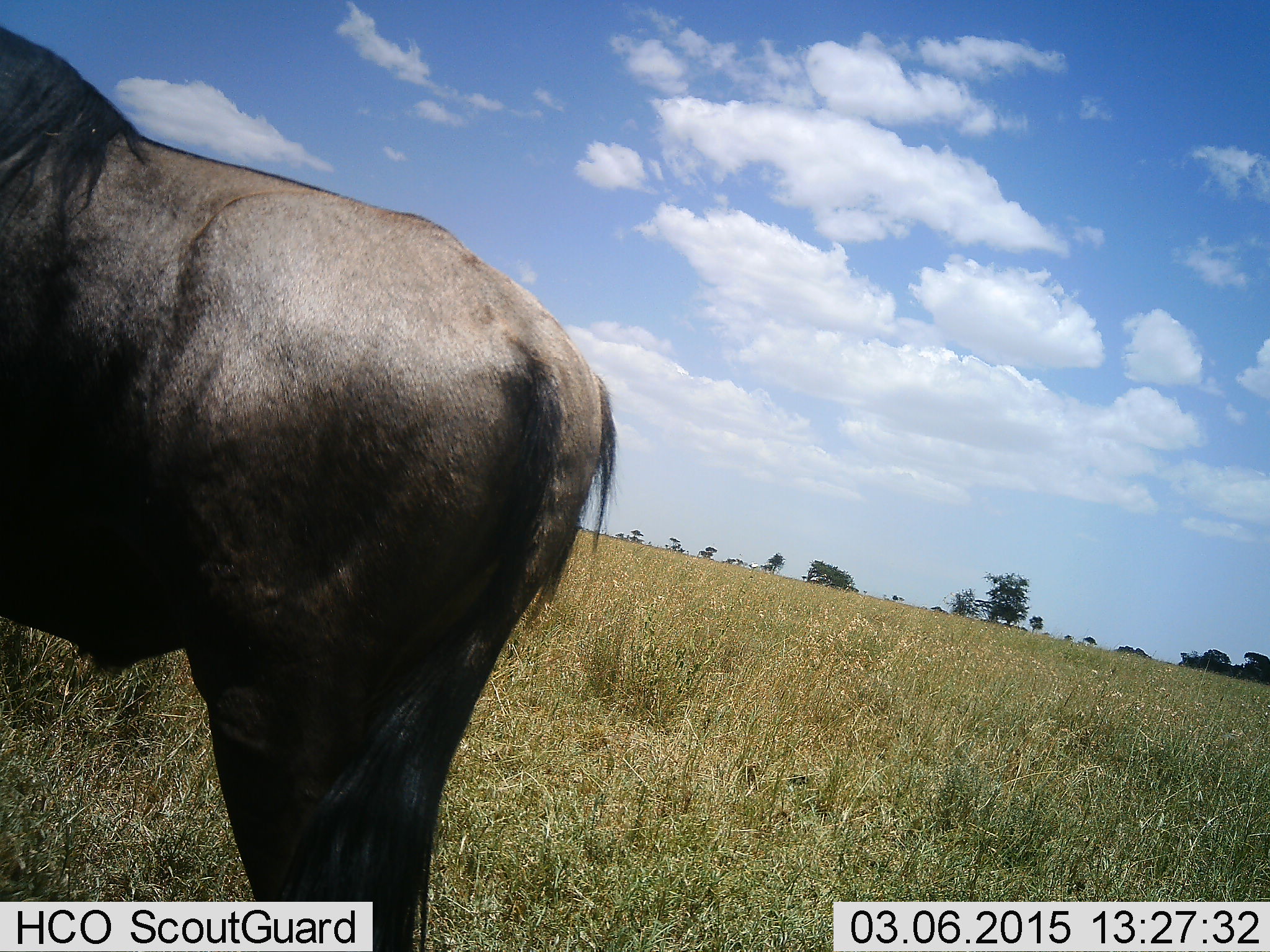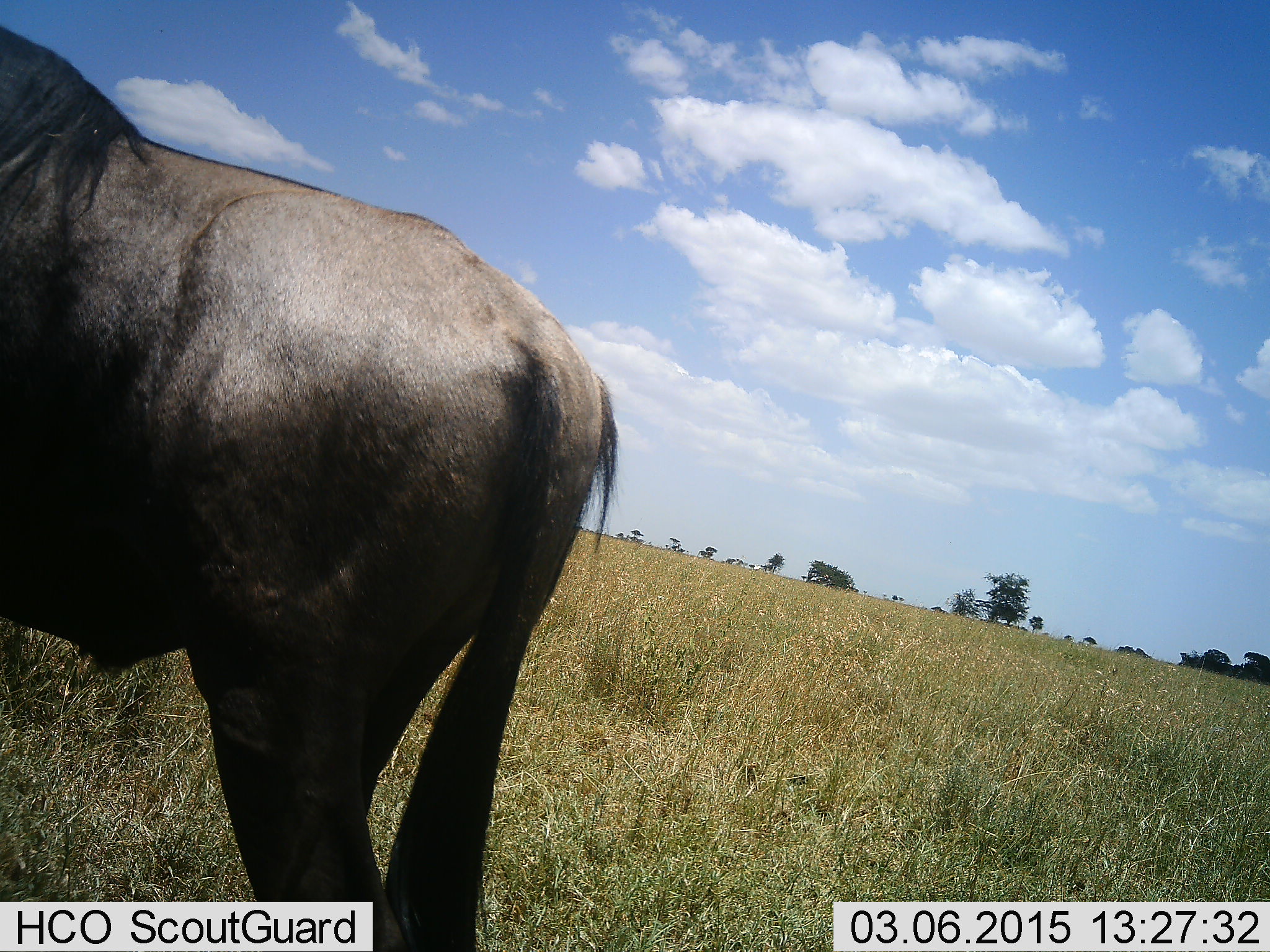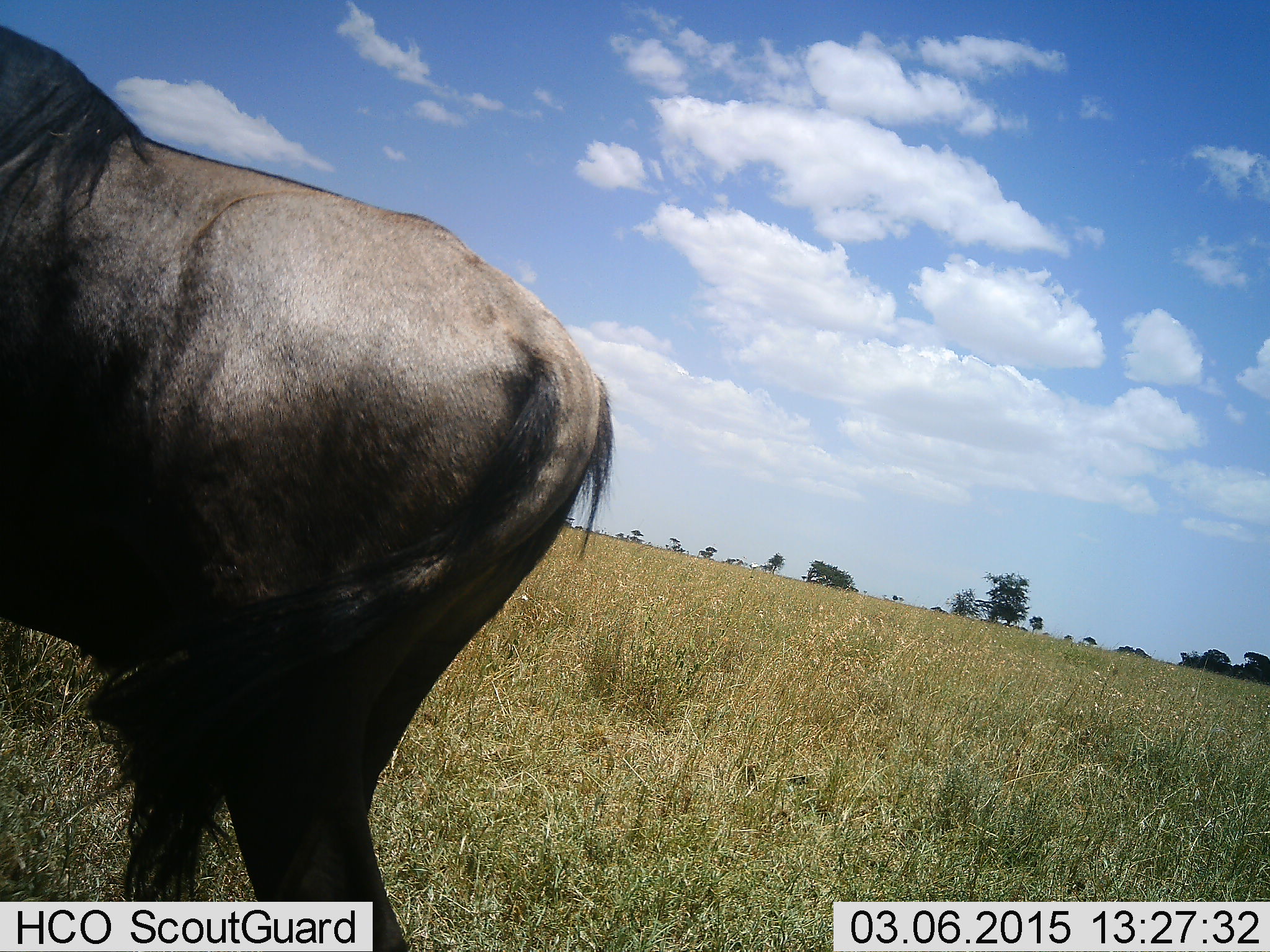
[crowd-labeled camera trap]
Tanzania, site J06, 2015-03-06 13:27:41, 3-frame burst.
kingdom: Animalia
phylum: Chordata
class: Mammalia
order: Artiodactyla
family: Bovidae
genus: Connochaetes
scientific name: Connochaetes taurinus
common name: blue wildebeest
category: wildebeest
Wildebeest (blue wildebeest) (Connochaetes taurinus), count 1. Behavior (volunteer vote fractions): standing 100%, resting 0%, moving 0%, interacting 0%. Young present (vote fraction): 0%. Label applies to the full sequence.